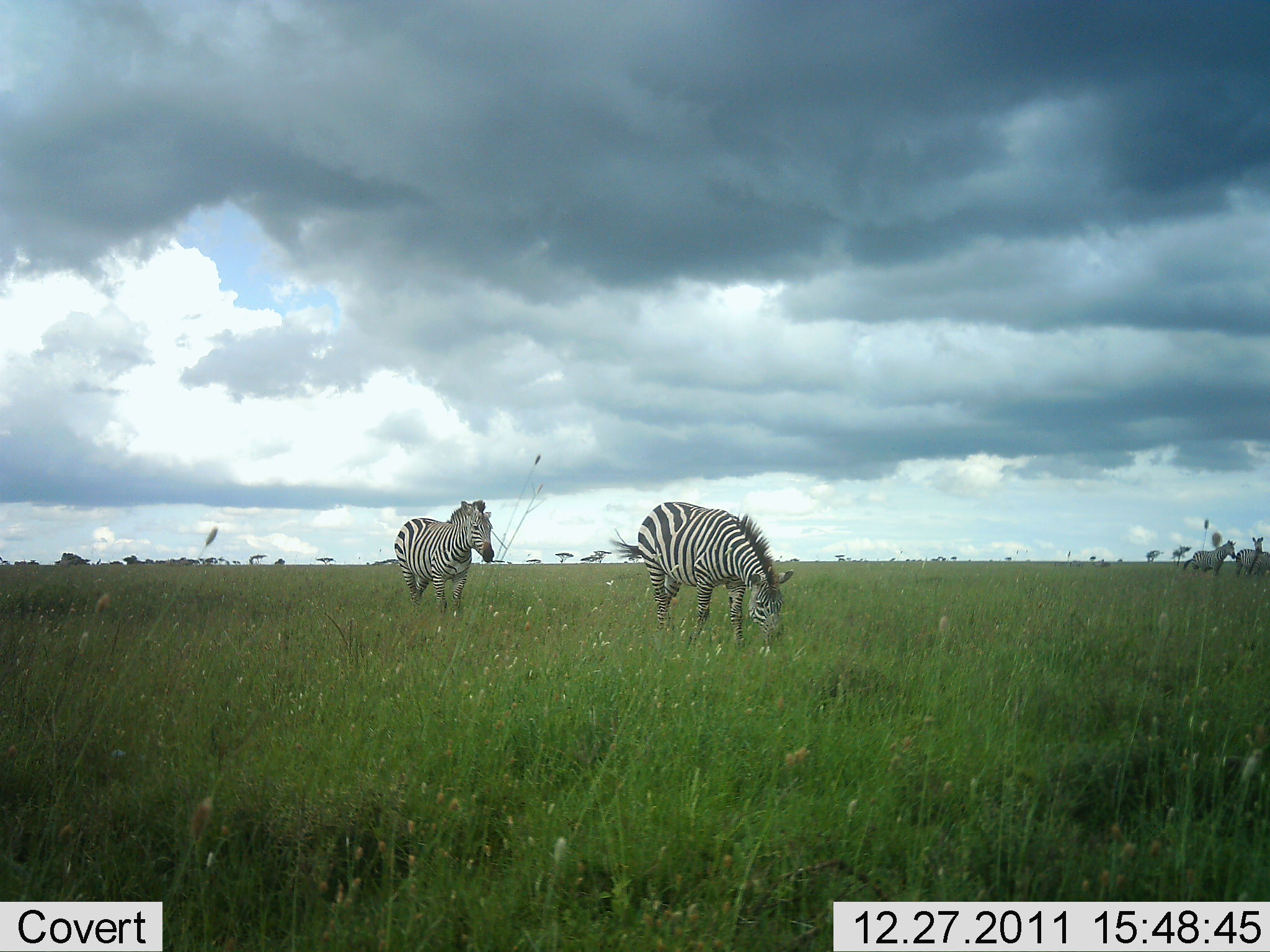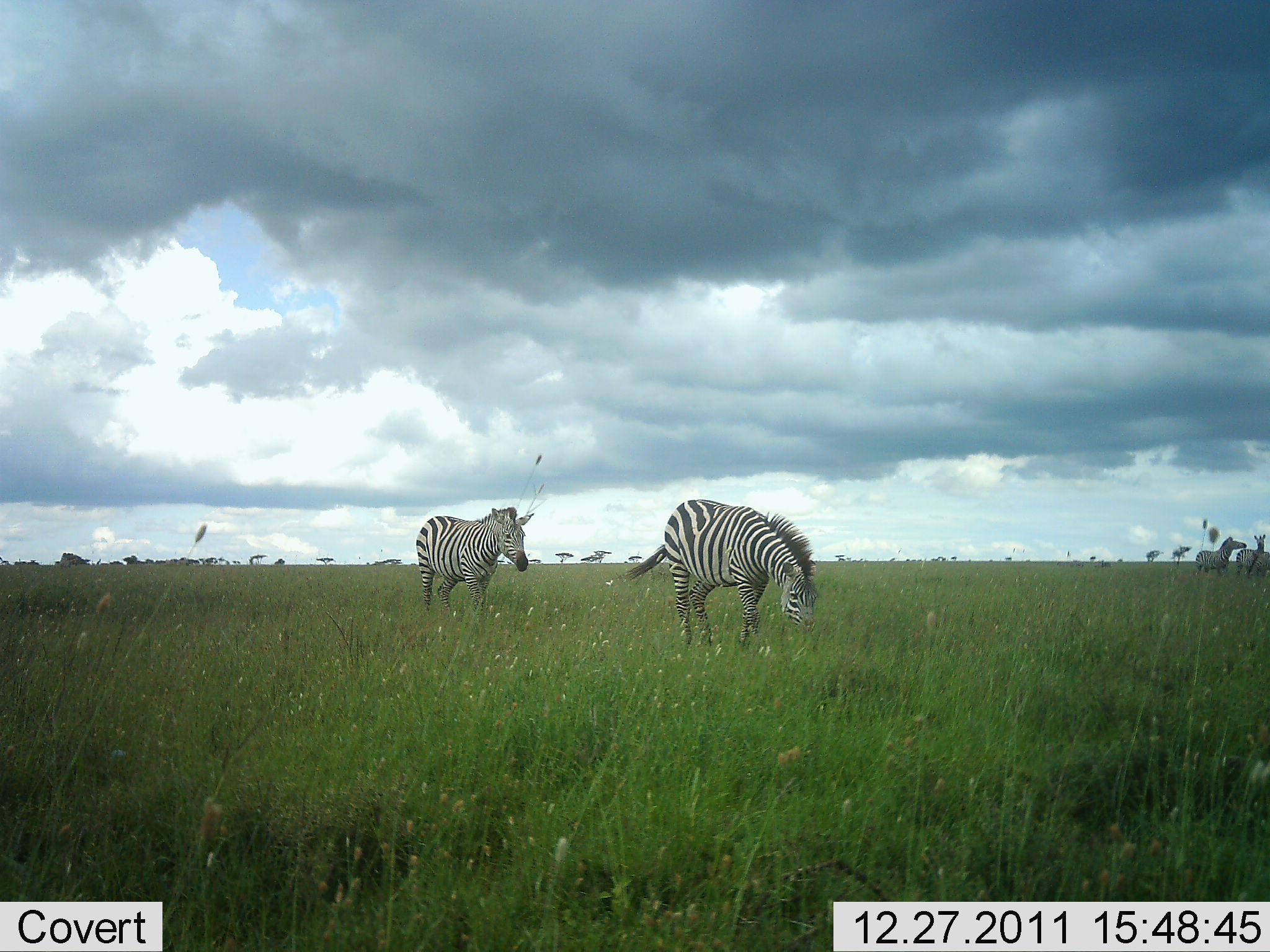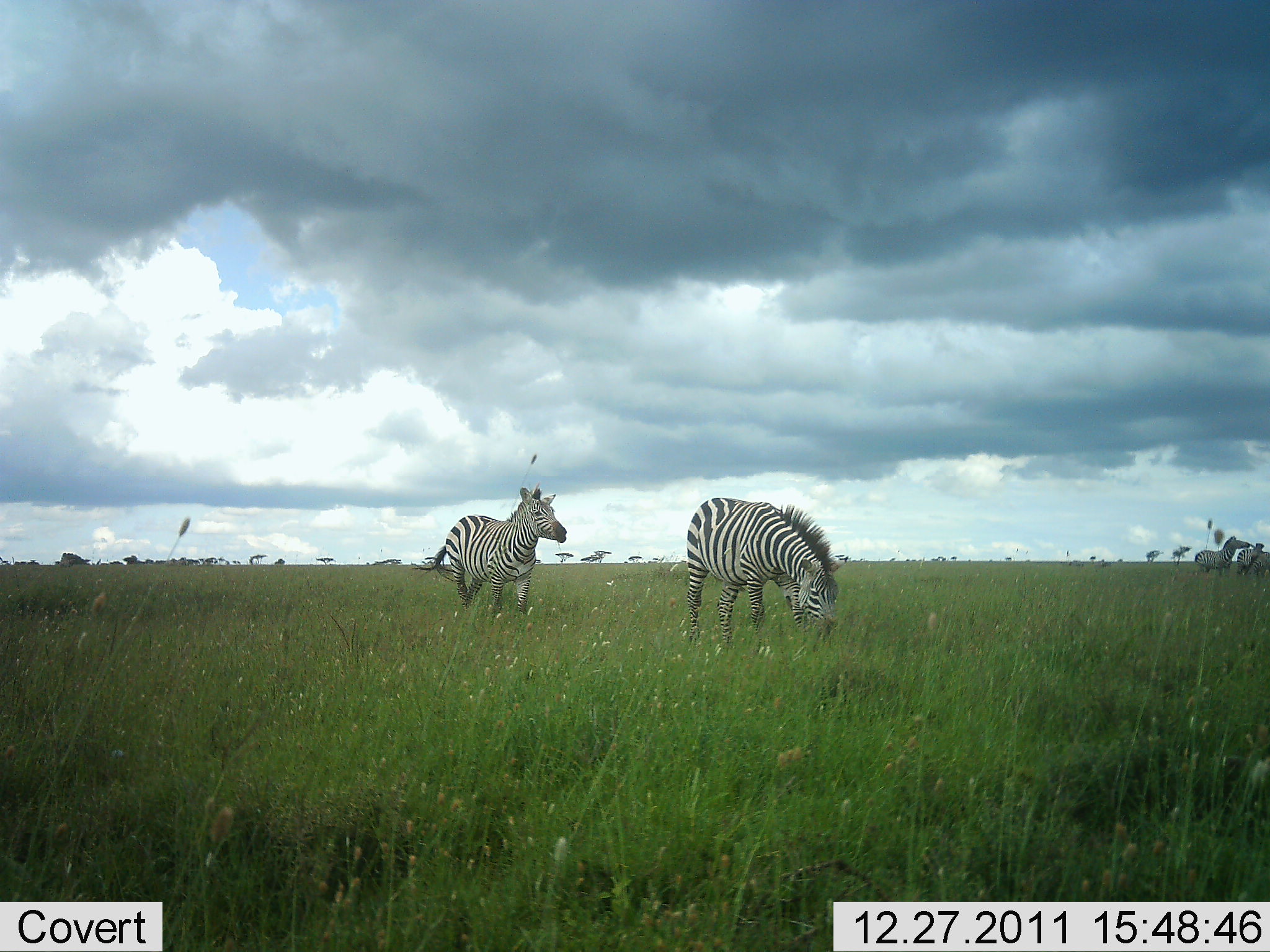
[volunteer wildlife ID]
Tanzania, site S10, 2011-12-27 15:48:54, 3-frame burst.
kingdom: Animalia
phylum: Chordata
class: Mammalia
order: Perissodactyla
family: Equidae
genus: Equus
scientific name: Equus quagga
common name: plains zebra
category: zebra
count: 4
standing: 50%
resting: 6%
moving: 75%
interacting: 19%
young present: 0%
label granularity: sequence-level